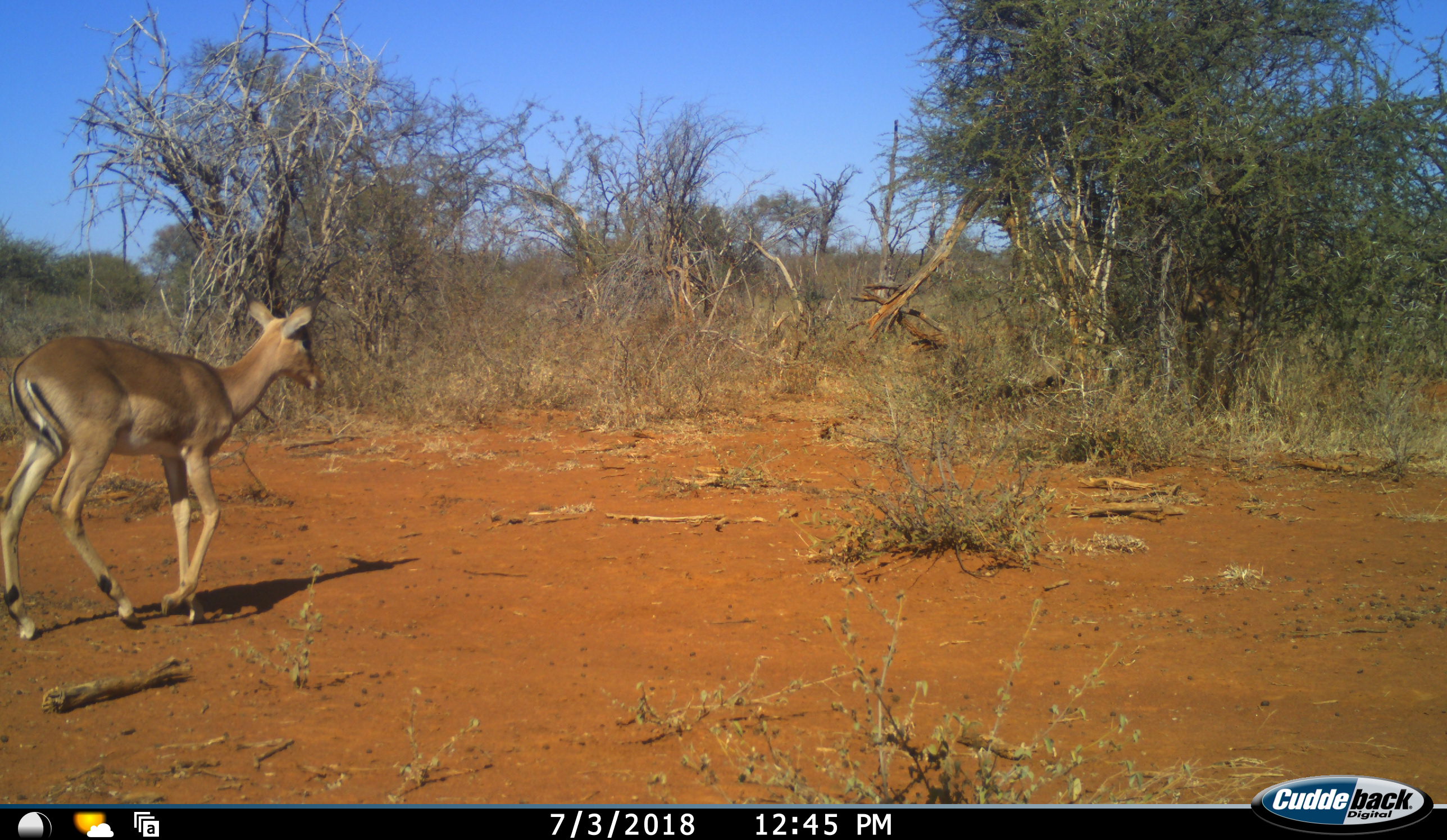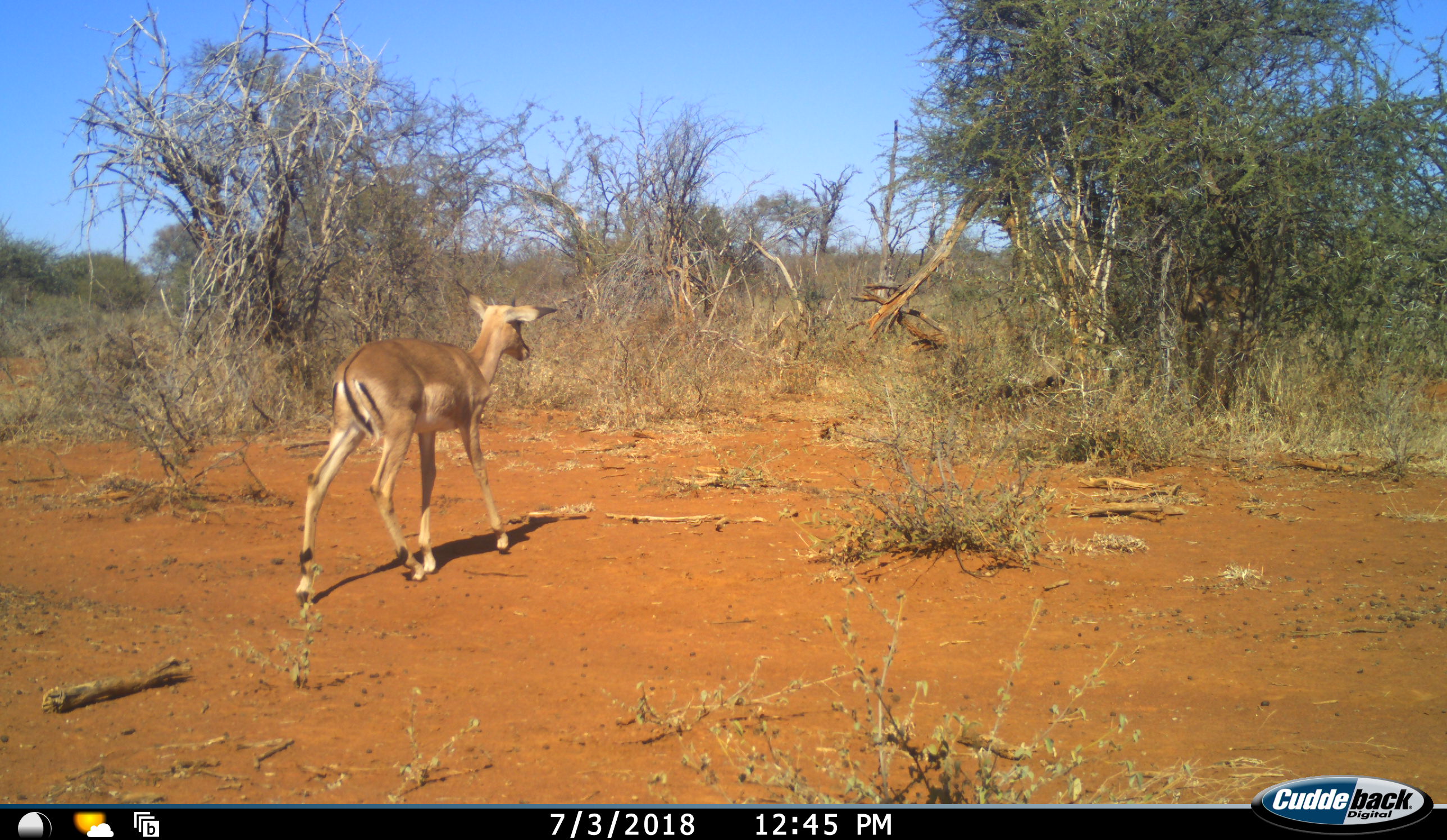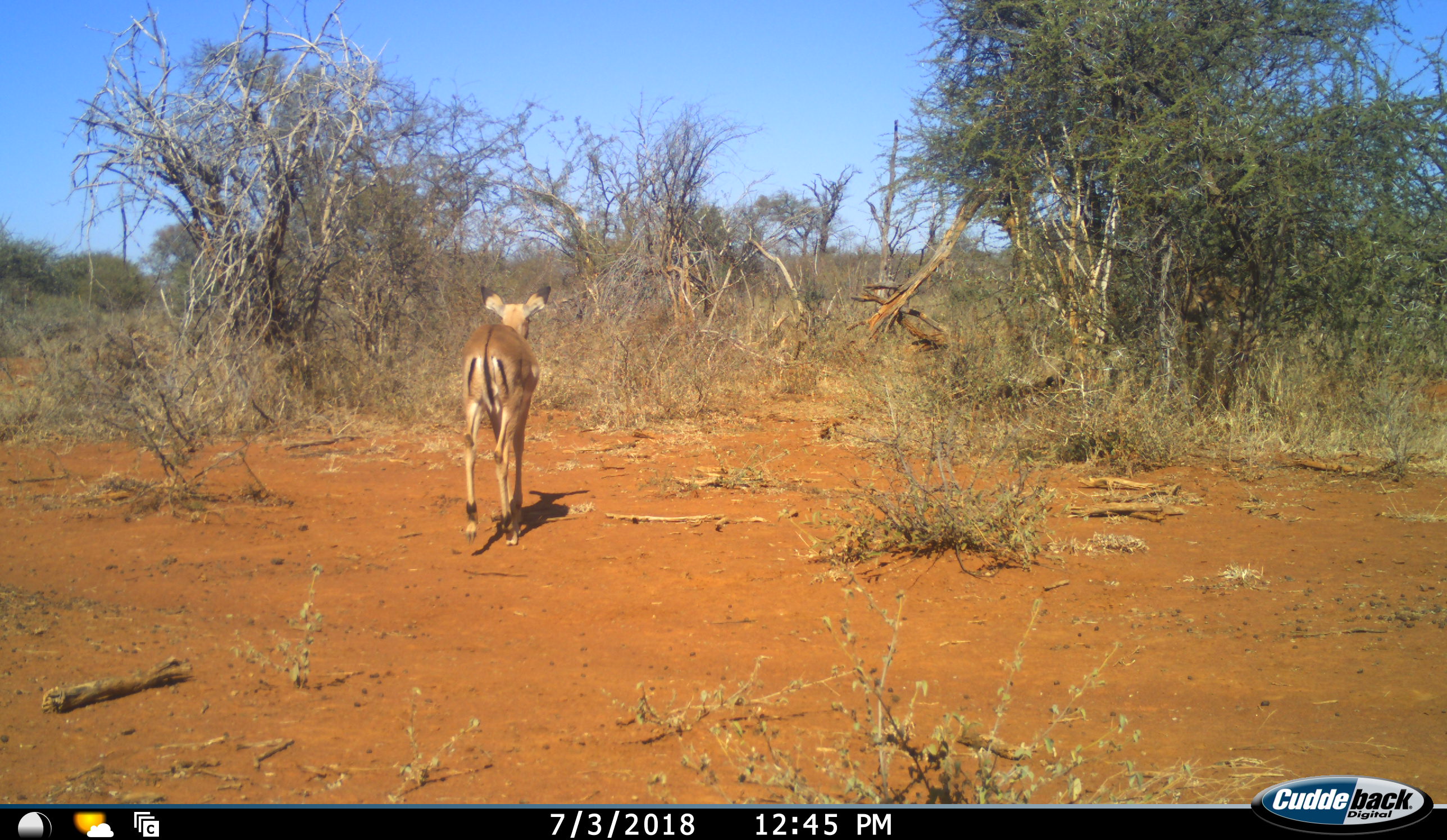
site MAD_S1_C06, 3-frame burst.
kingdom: Animalia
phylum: Chordata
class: Mammalia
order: Artiodactyla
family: Bovidae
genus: Aepyceros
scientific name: Aepyceros melampus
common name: impala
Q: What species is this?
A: Impala (Aepyceros melampus).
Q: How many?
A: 1.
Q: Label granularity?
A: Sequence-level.